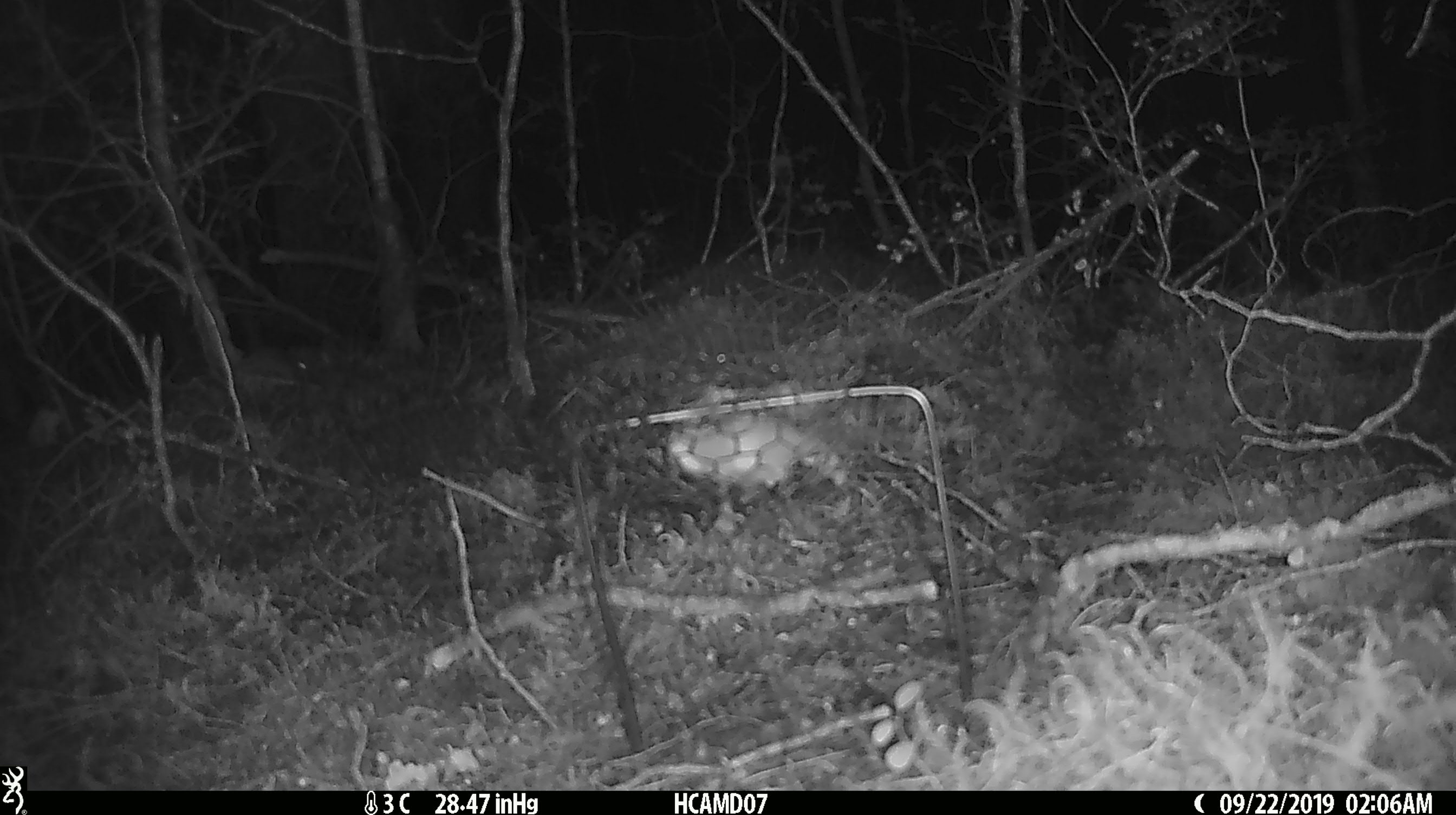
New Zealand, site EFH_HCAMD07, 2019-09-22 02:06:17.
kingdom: Animalia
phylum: Chordata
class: Mammalia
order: Rodentia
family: Muridae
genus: Mus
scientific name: Mus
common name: mouse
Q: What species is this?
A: Mouse (Mus).